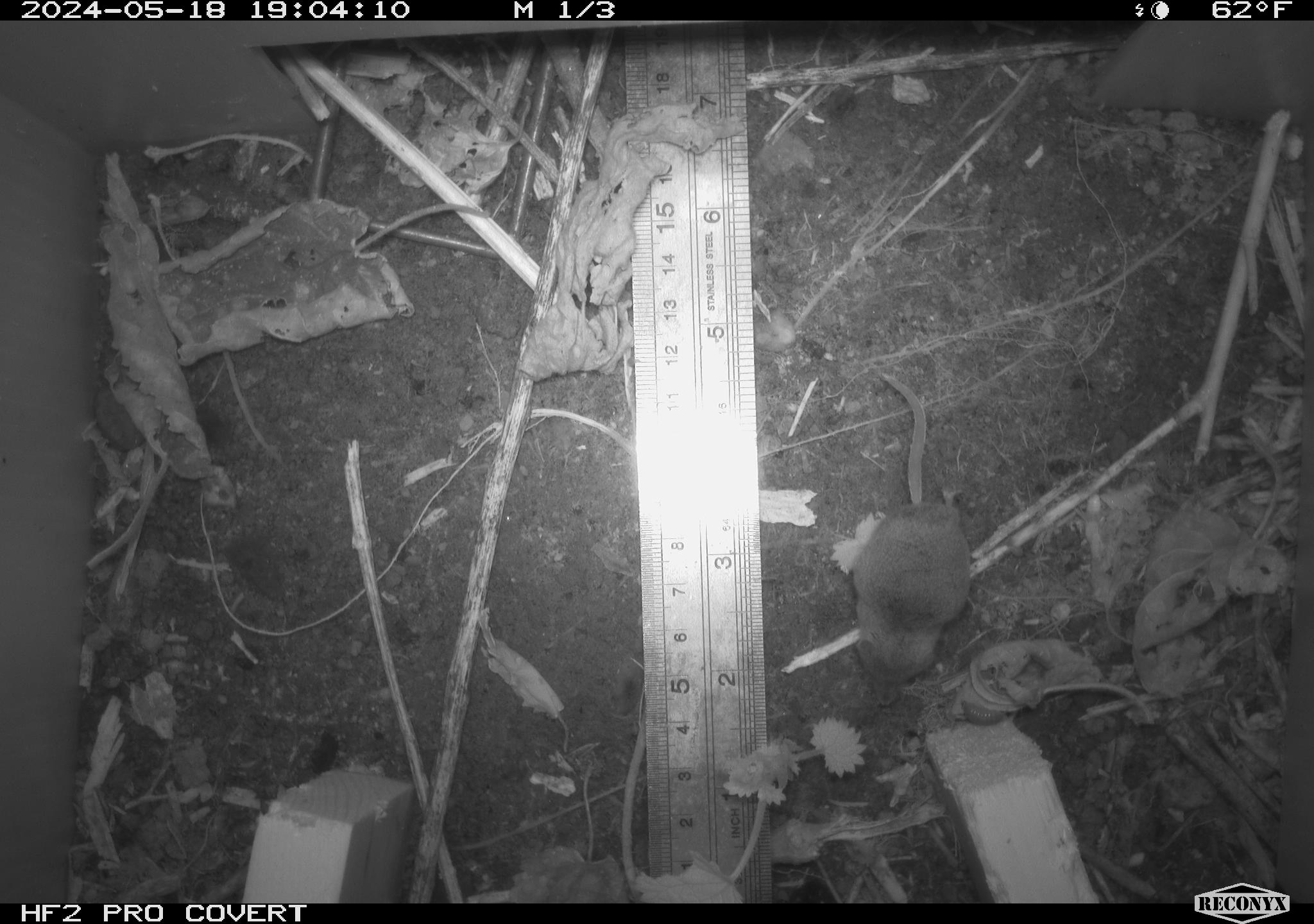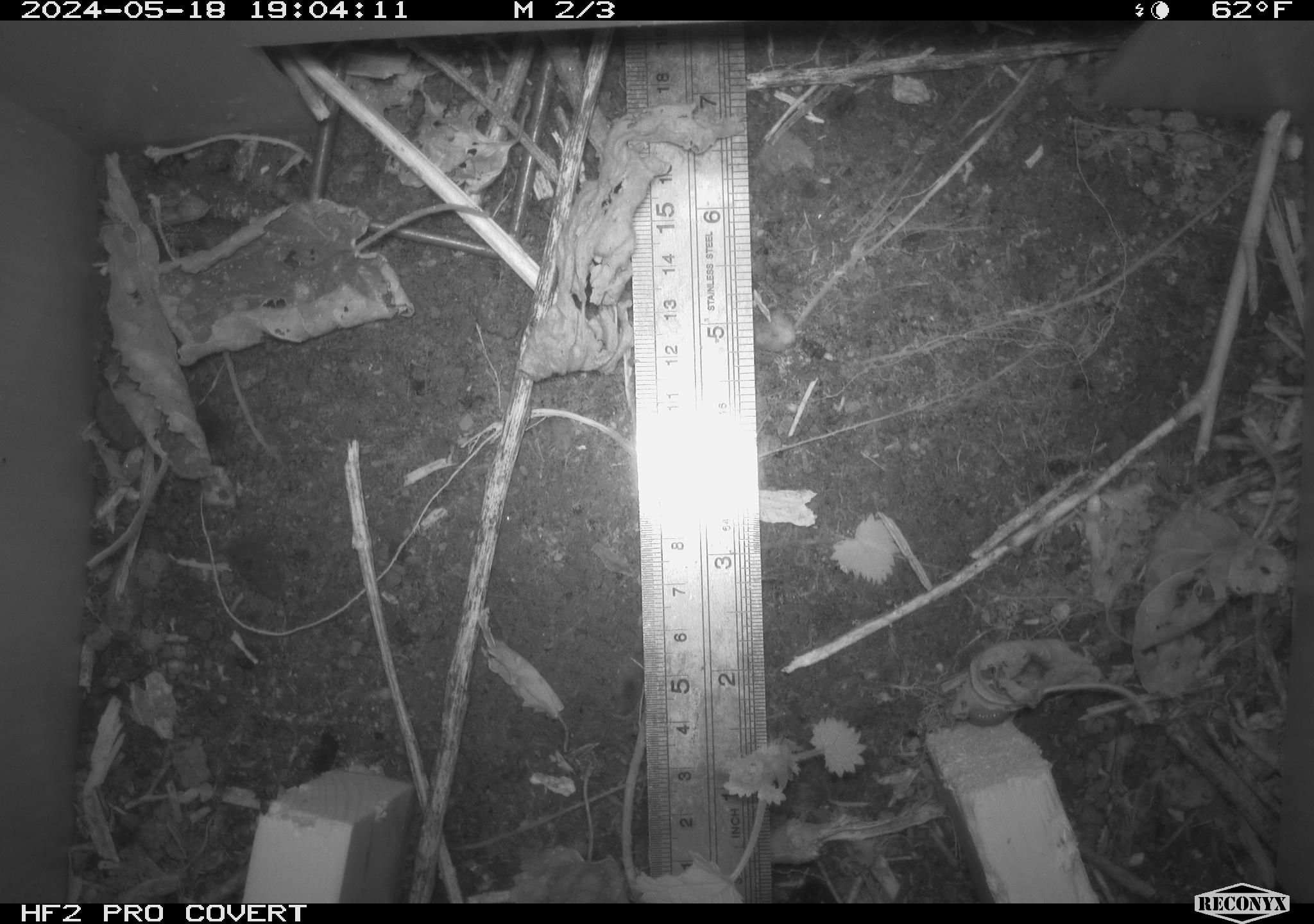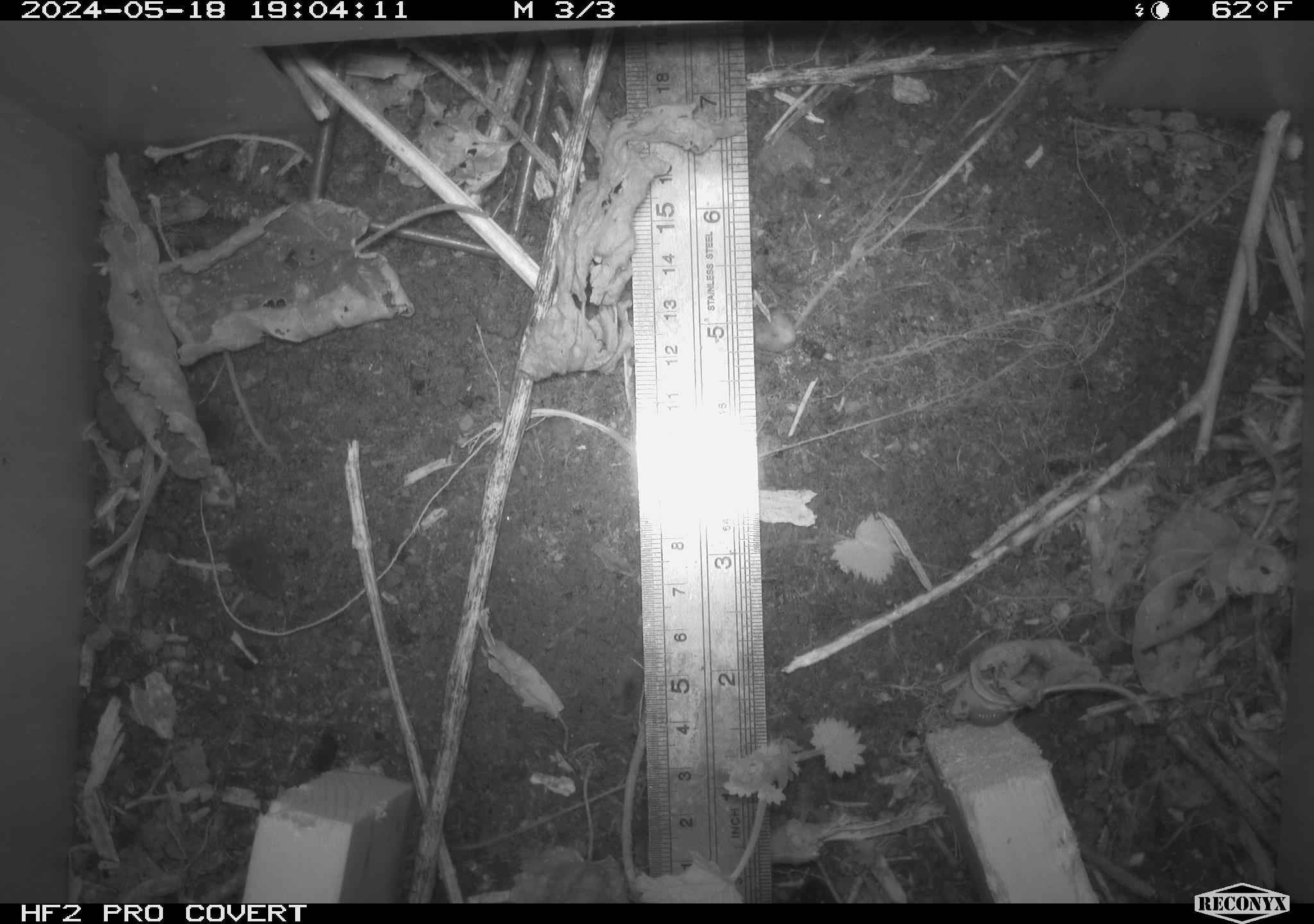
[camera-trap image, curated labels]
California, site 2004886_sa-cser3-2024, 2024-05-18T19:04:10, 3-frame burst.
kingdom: Animalia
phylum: Chordata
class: Mammalia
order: Eulipotyphla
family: Soricidae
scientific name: Soricidae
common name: shrews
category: soricidae family